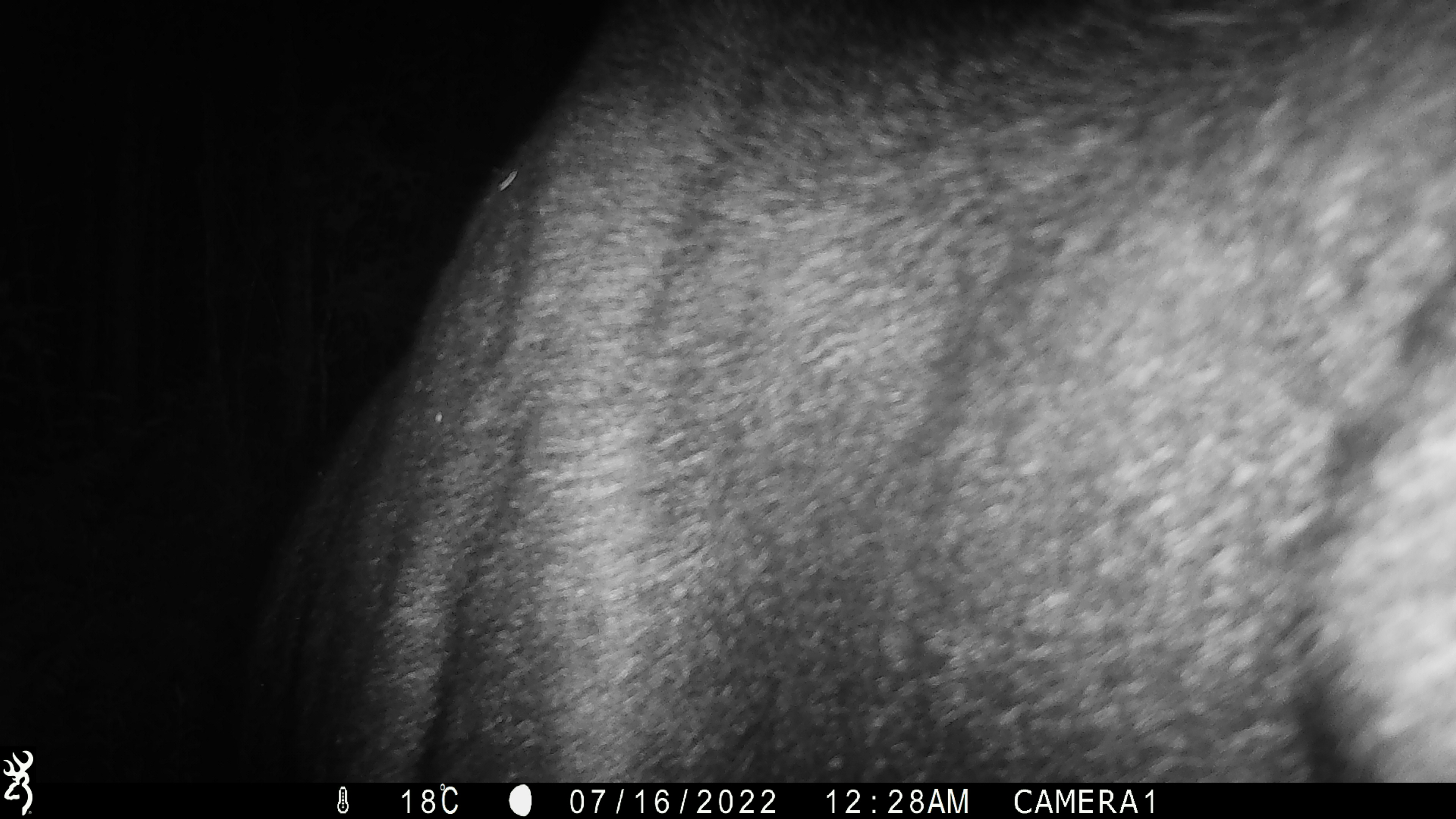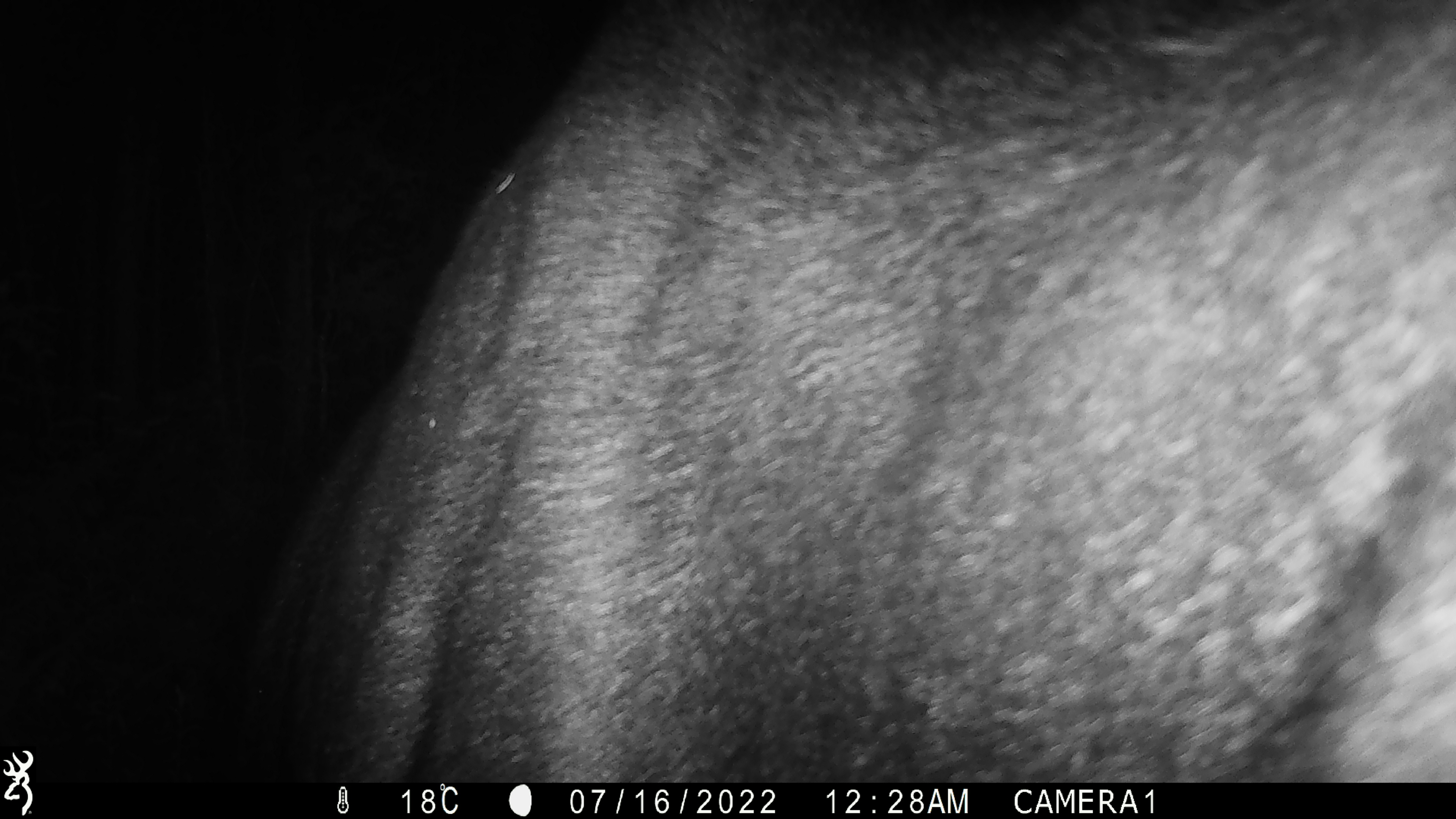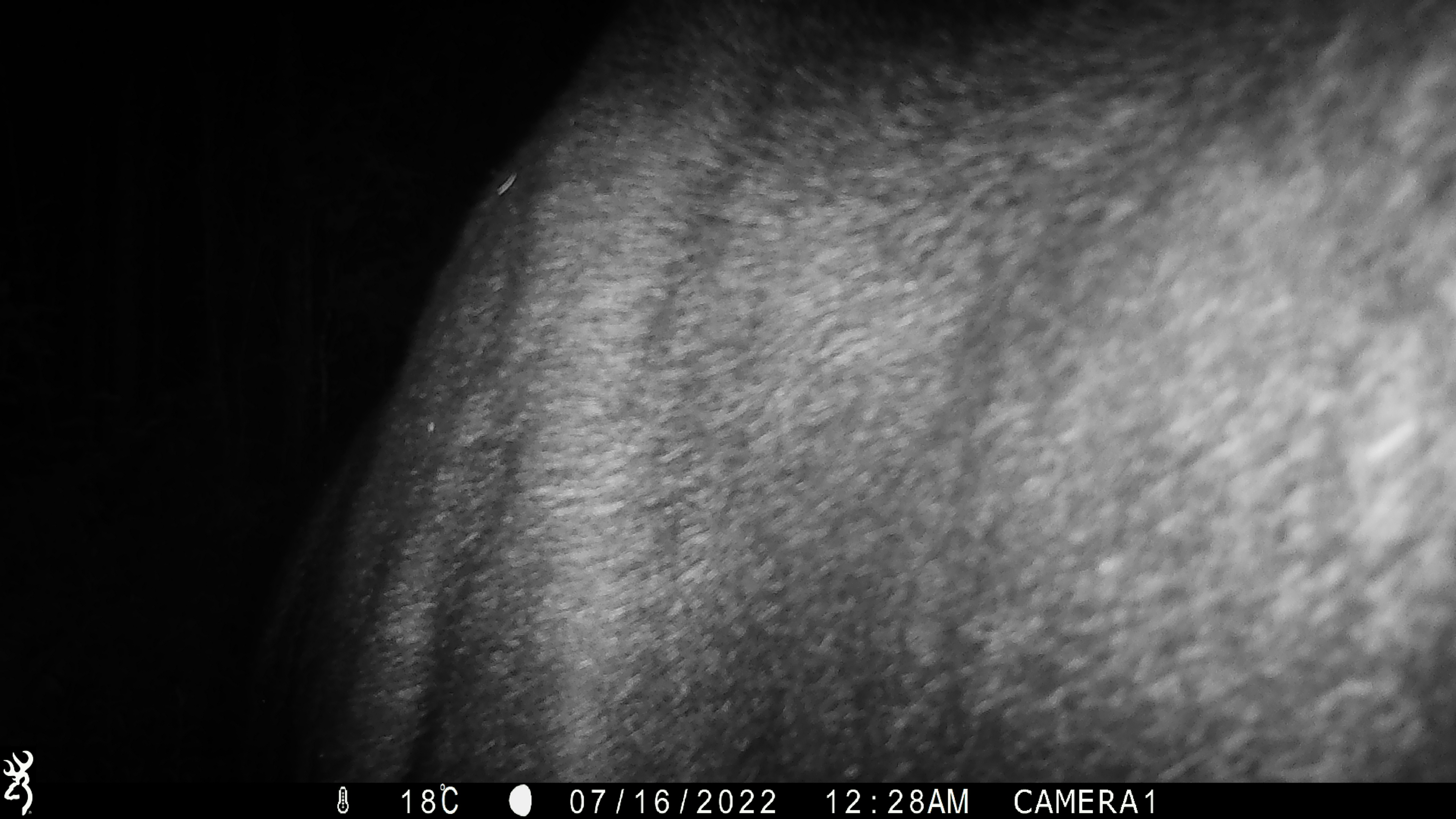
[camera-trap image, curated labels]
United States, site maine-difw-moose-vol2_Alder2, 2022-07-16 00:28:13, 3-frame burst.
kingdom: Animalia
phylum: Chordata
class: Mammalia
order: Artiodactyla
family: Cervidae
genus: Alces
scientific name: Alces alces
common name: moose